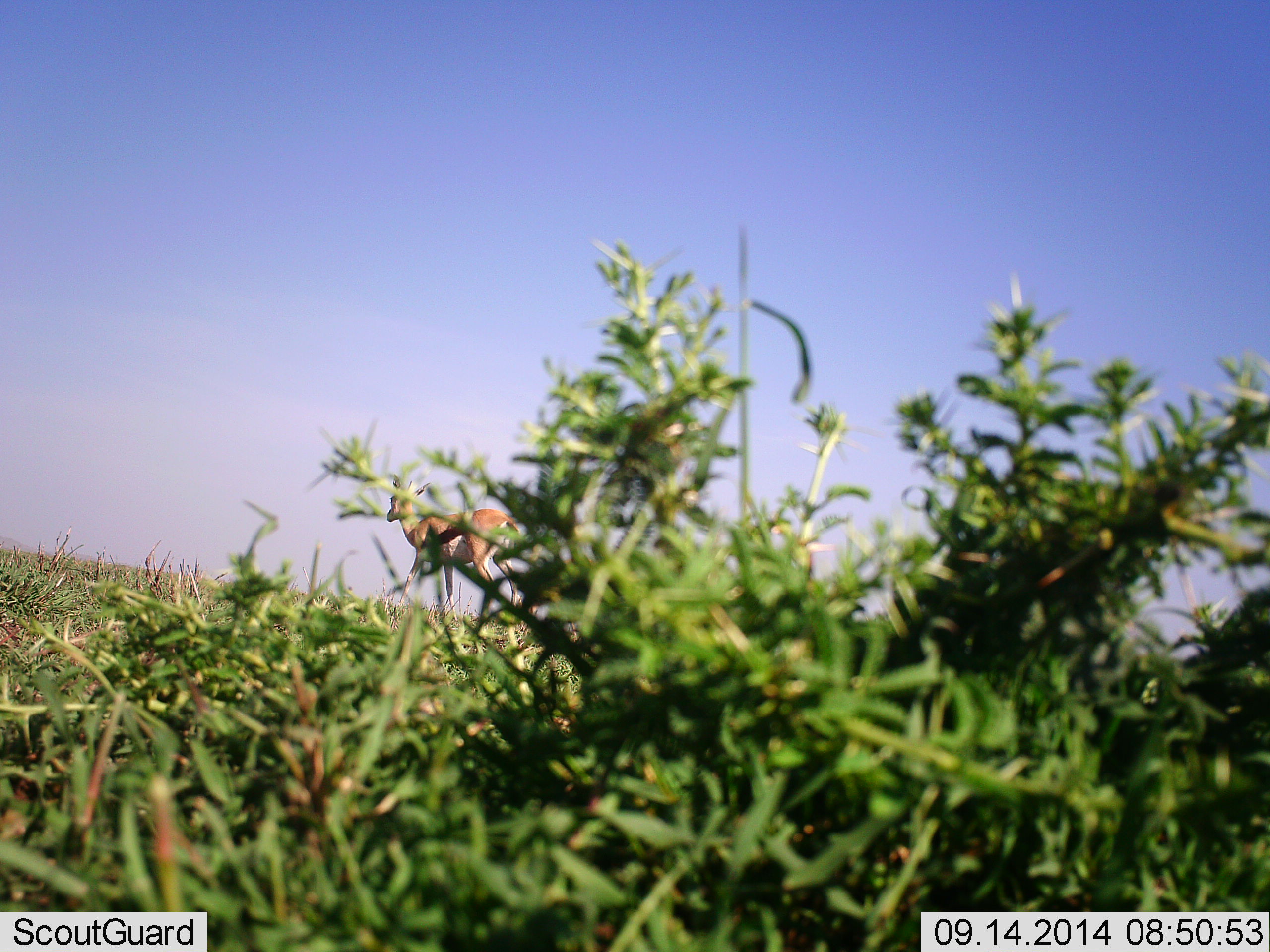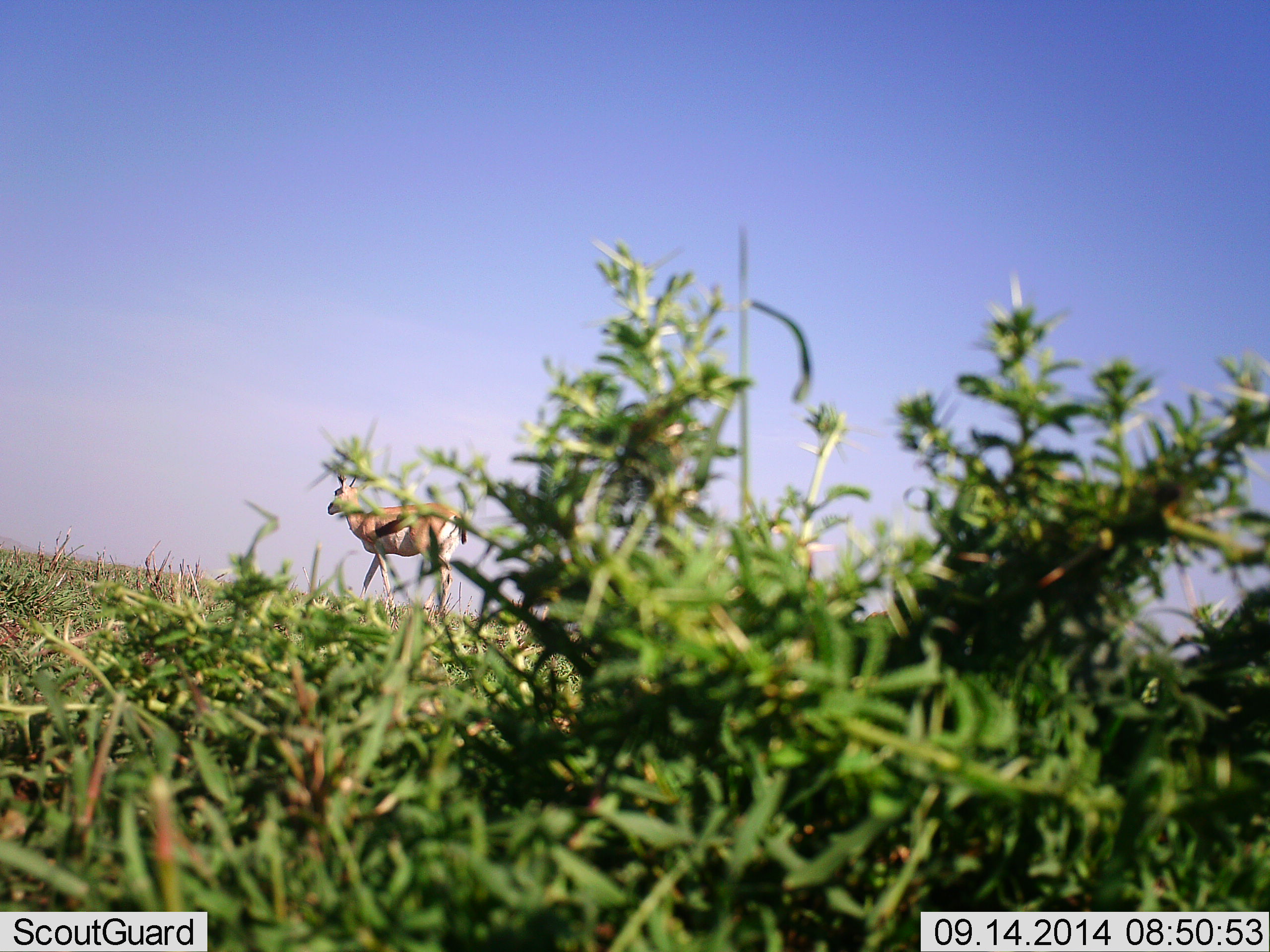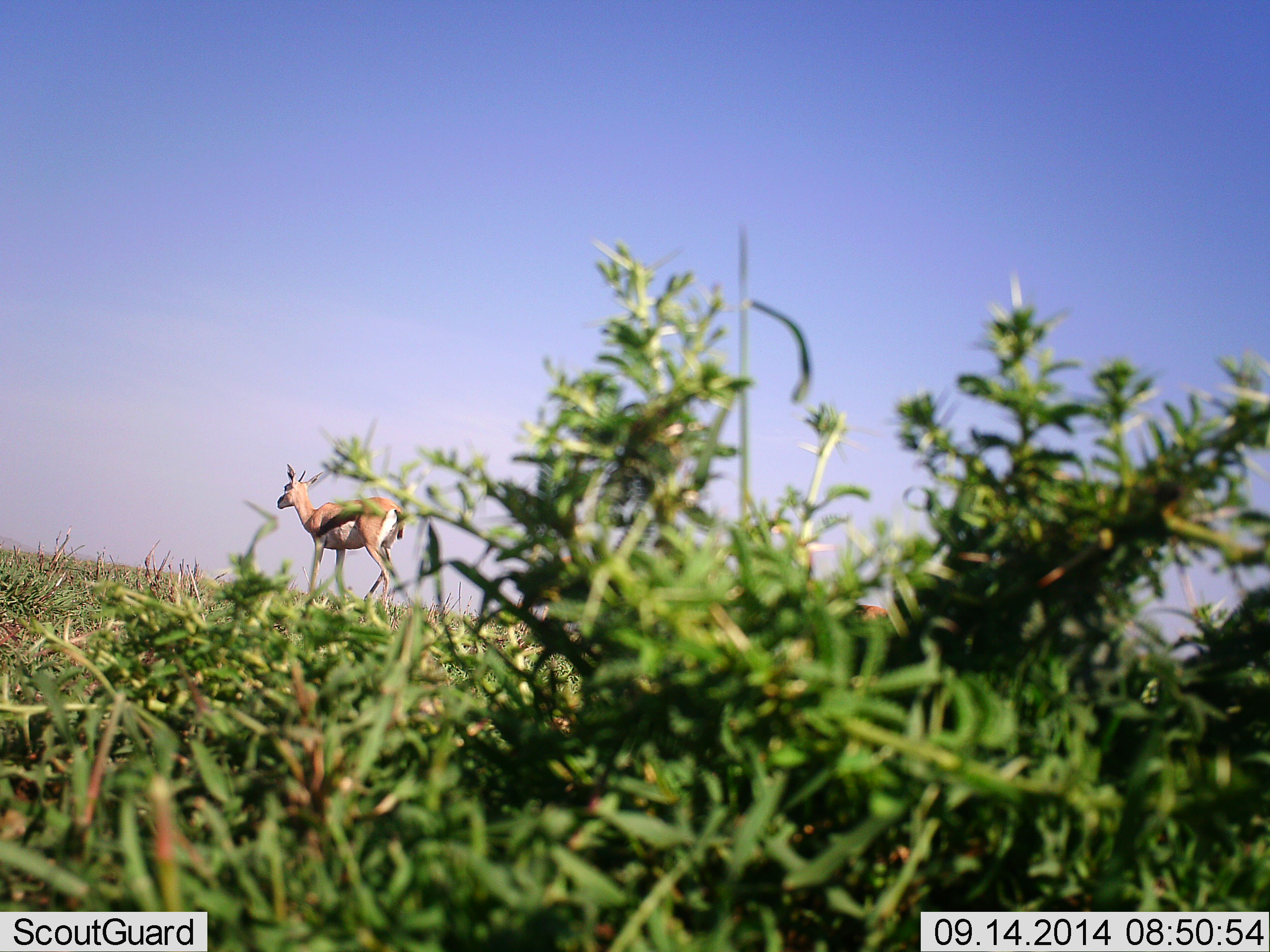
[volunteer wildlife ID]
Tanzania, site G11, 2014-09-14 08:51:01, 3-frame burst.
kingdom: Animalia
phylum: Chordata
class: Mammalia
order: Artiodactyla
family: Bovidae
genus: Eudorcas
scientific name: Eudorcas thomsonii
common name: thomson's gazelle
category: gazellethomsons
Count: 1.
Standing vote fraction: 0%.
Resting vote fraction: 0%.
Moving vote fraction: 100%.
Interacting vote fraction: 0%.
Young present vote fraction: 10%.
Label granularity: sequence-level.